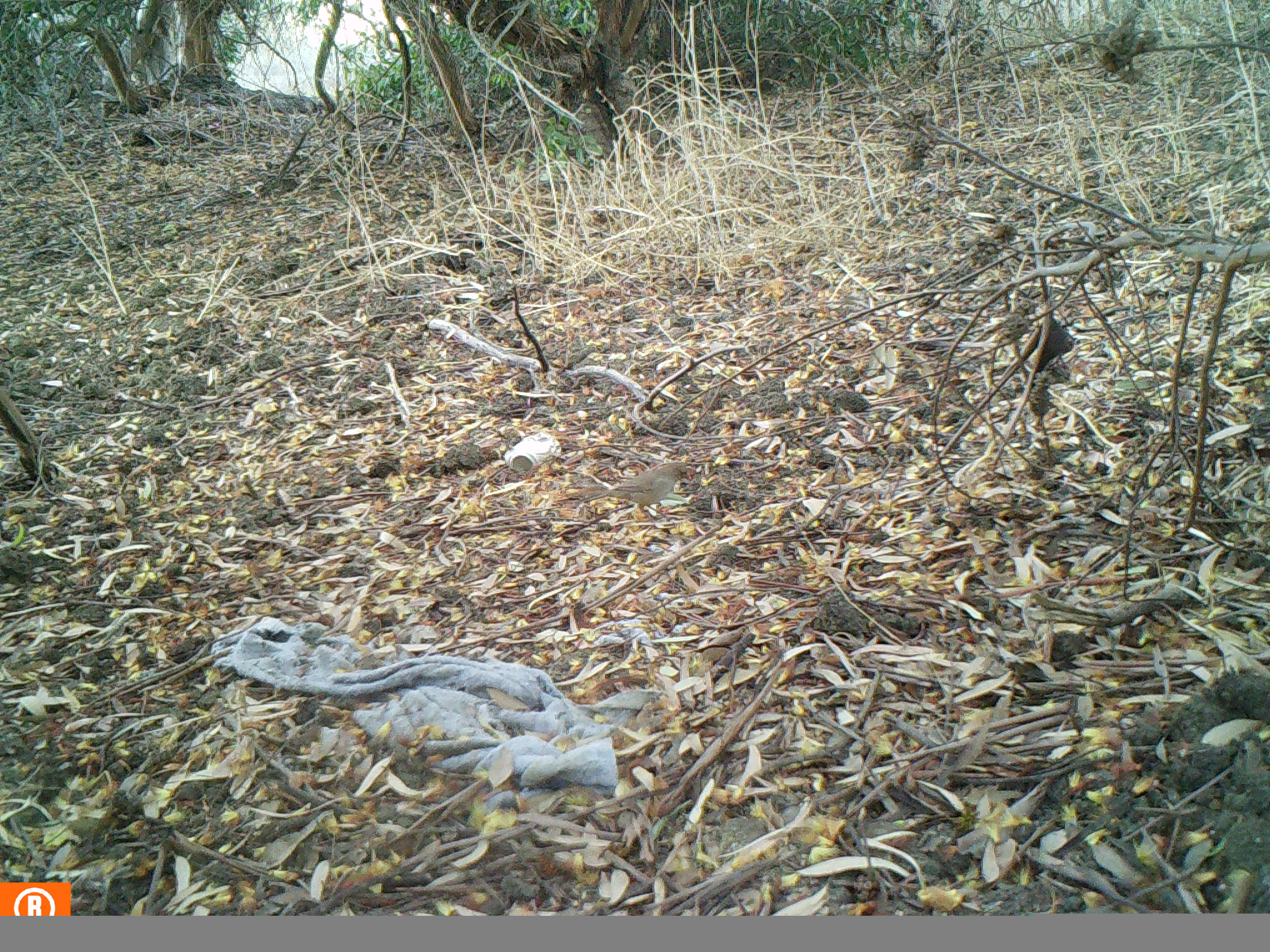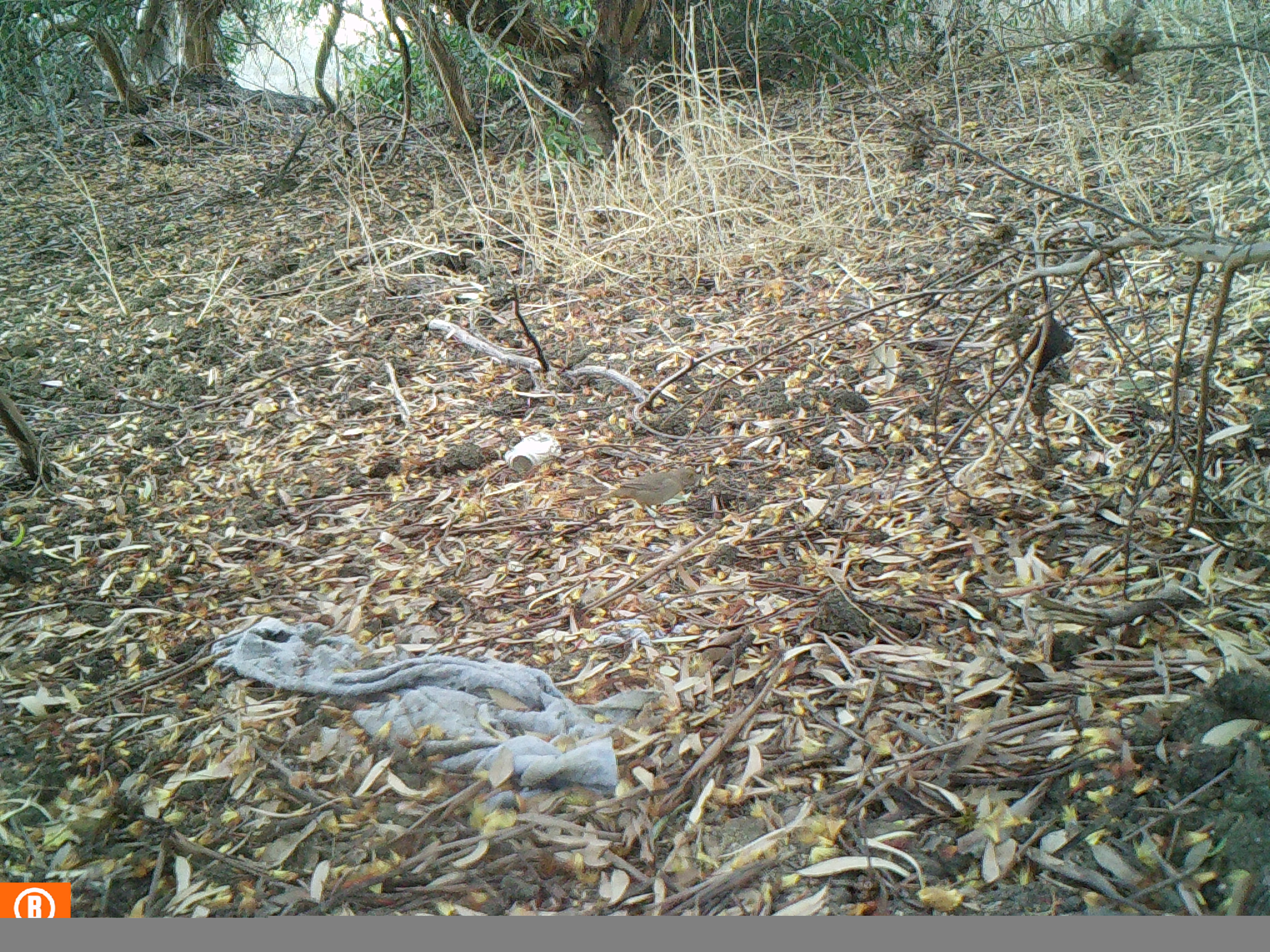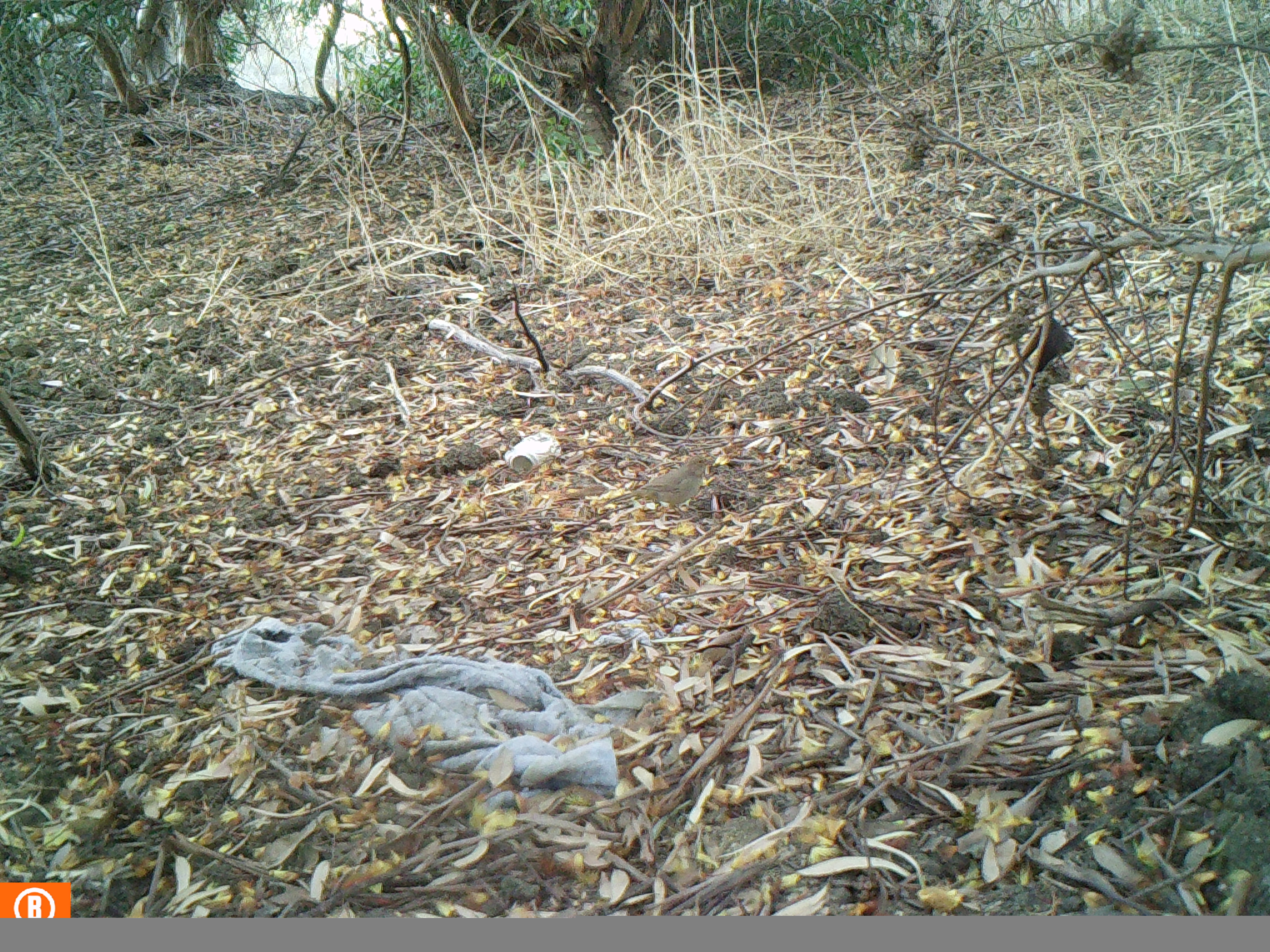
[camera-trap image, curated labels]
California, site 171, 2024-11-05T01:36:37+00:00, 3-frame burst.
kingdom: Animalia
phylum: Chordata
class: Aves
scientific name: Aves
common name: bird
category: unknown bird